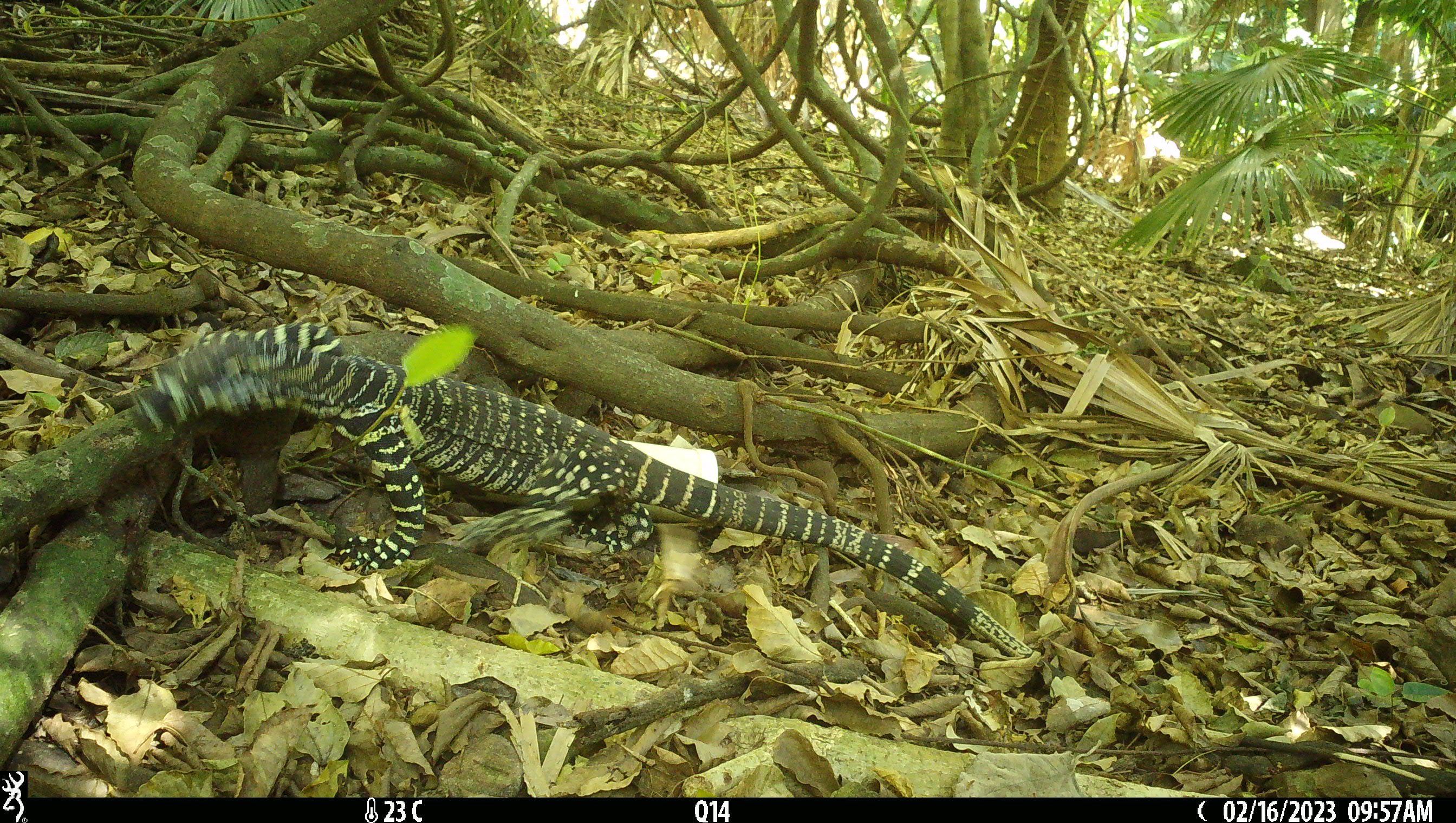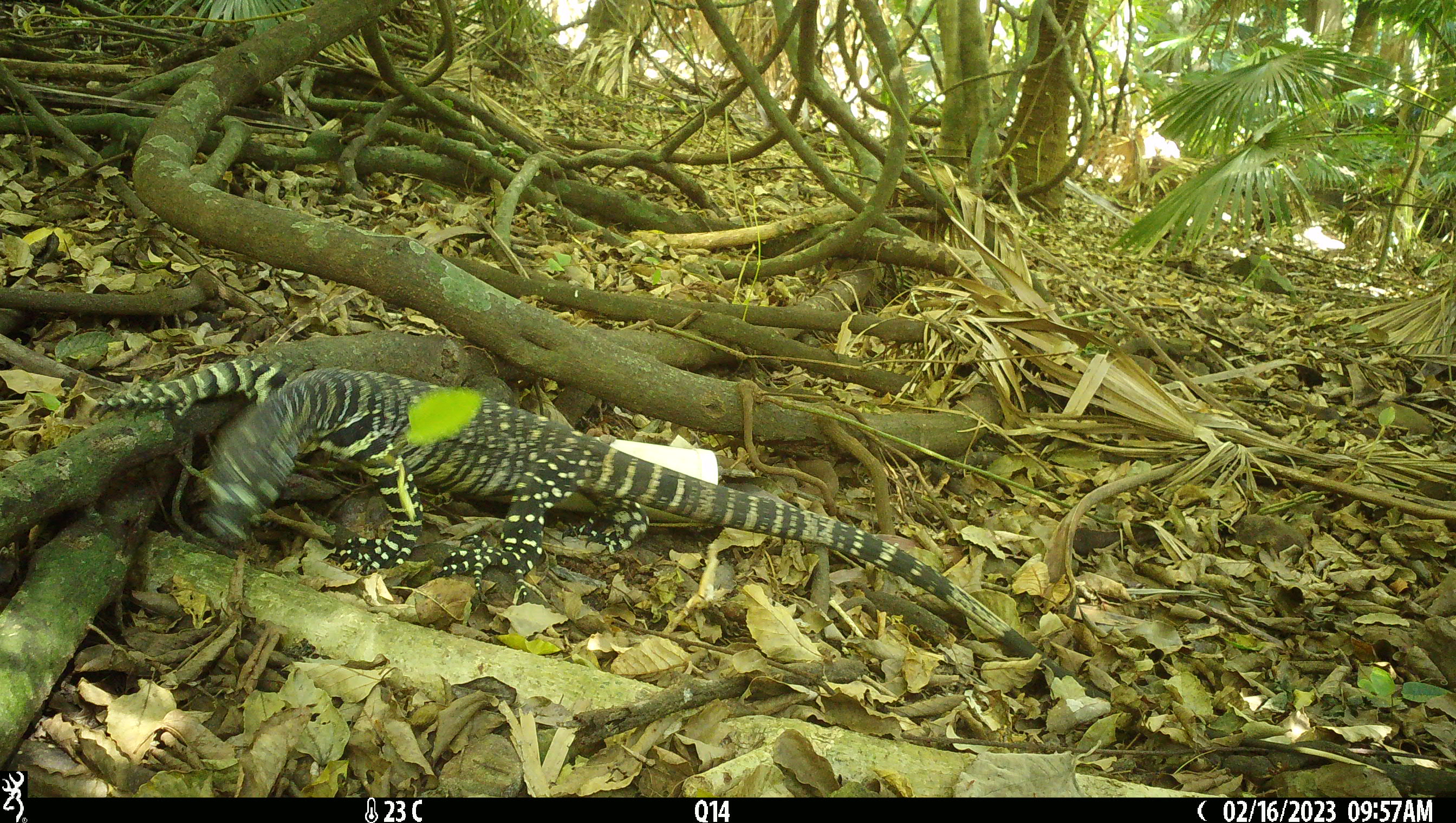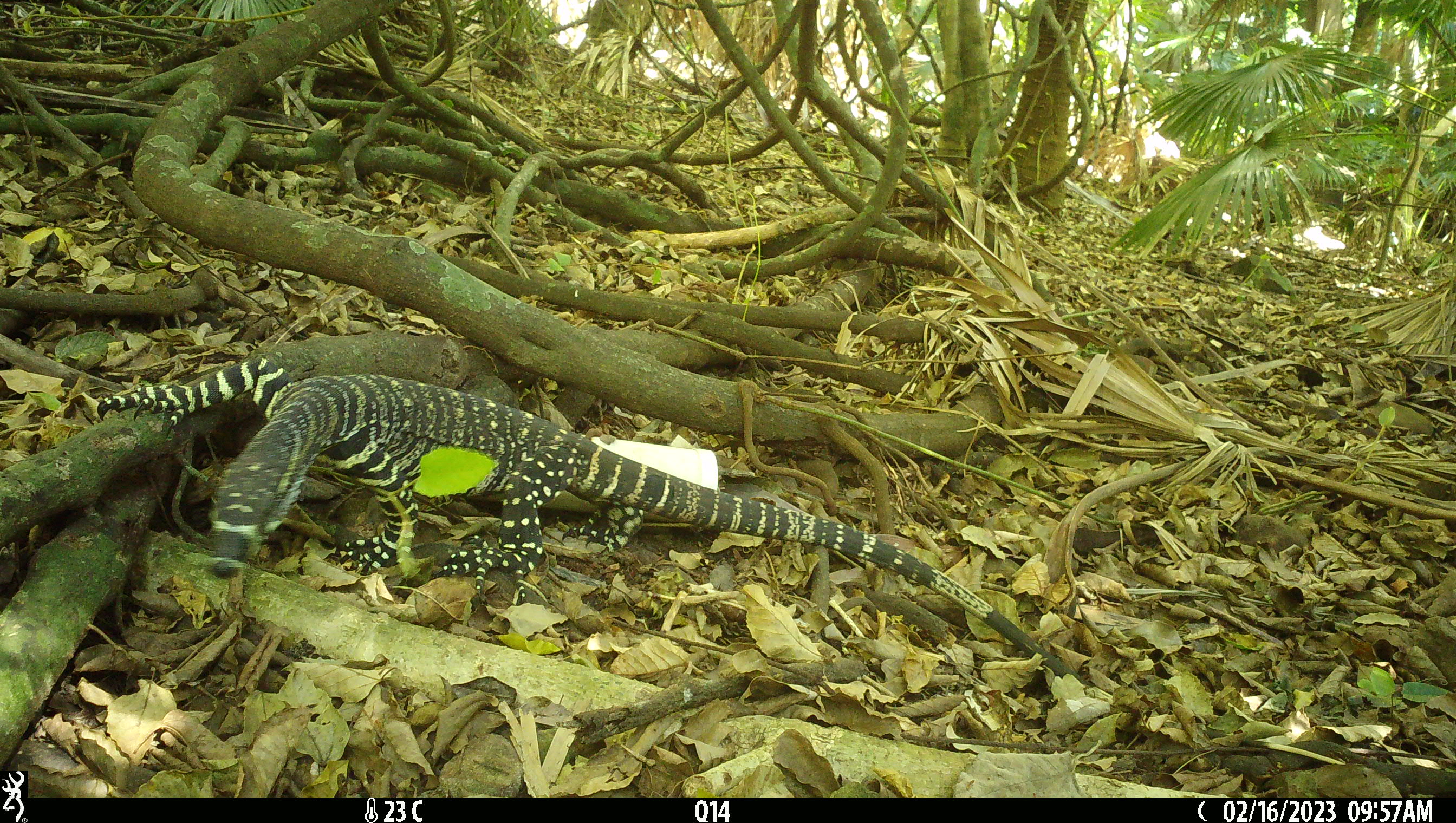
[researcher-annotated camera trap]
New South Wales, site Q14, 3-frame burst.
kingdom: Animalia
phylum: Chordata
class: Reptilia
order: Squamata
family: Varanidae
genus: Varanus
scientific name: Varanus varius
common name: lace monitor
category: goanna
Goanna (lace monitor) (Varanus varius).